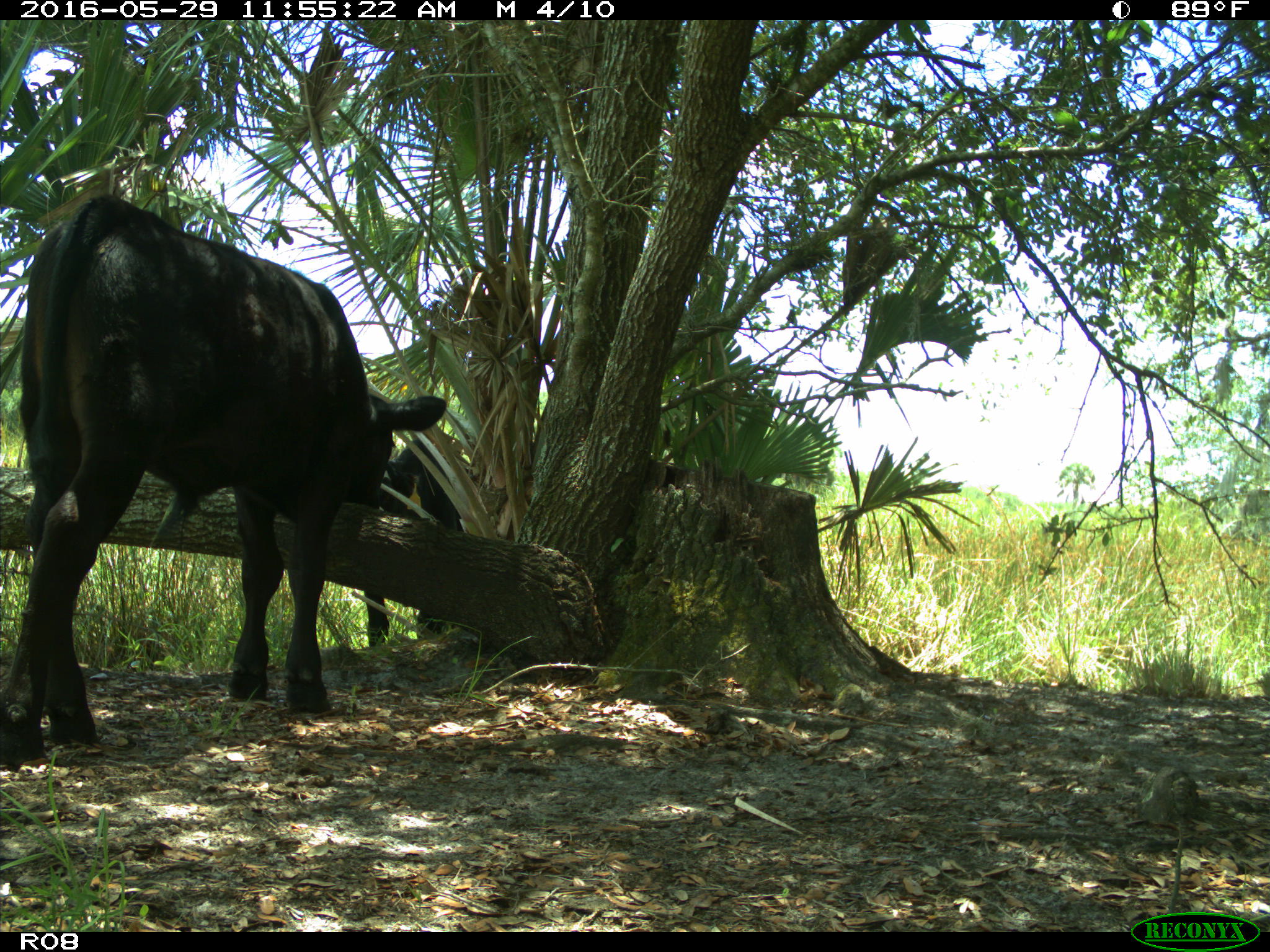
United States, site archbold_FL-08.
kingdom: Animalia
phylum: Chordata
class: Mammalia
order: Artiodactyla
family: Bovidae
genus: Bos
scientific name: Bos taurus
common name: domestic cow